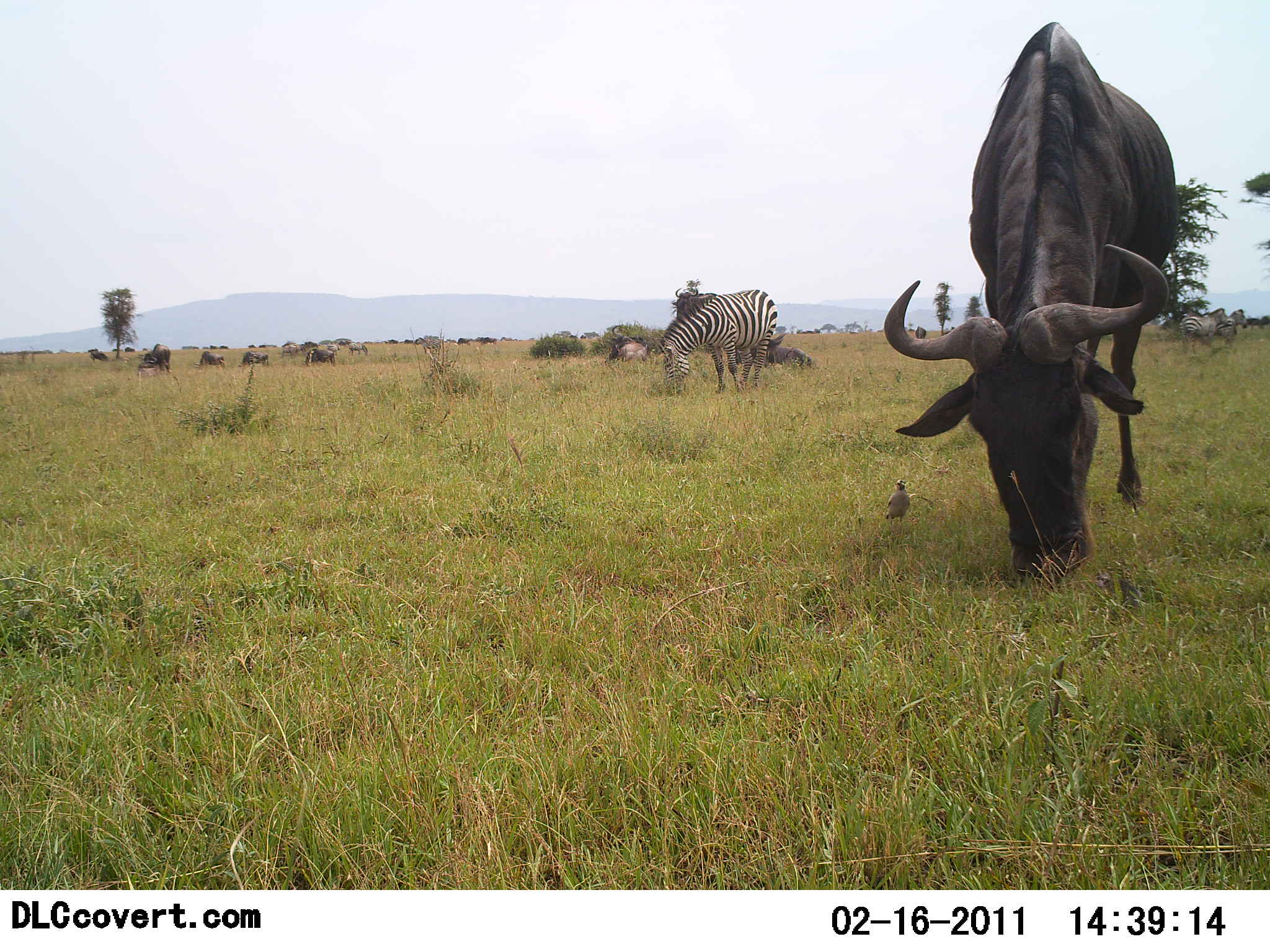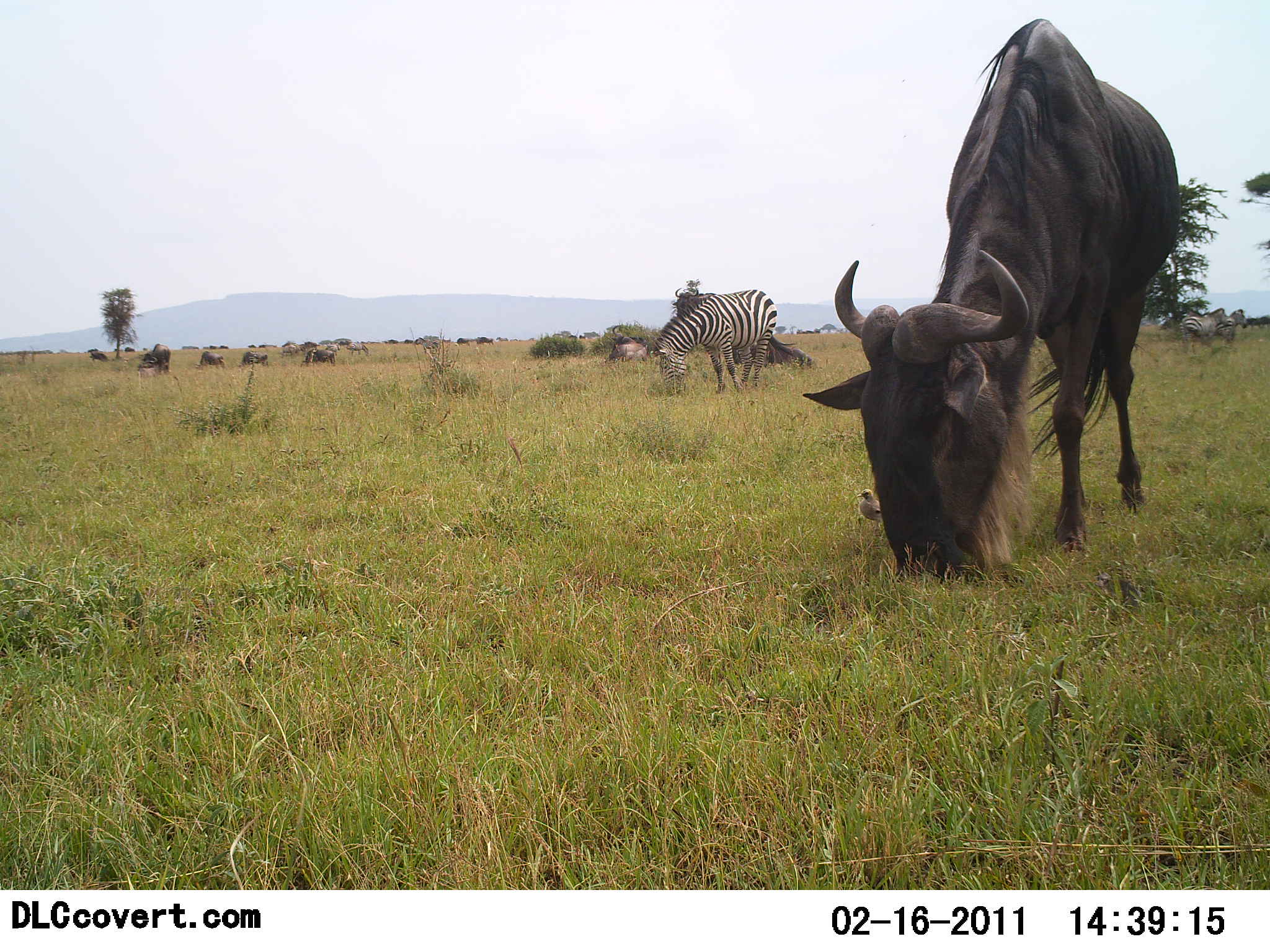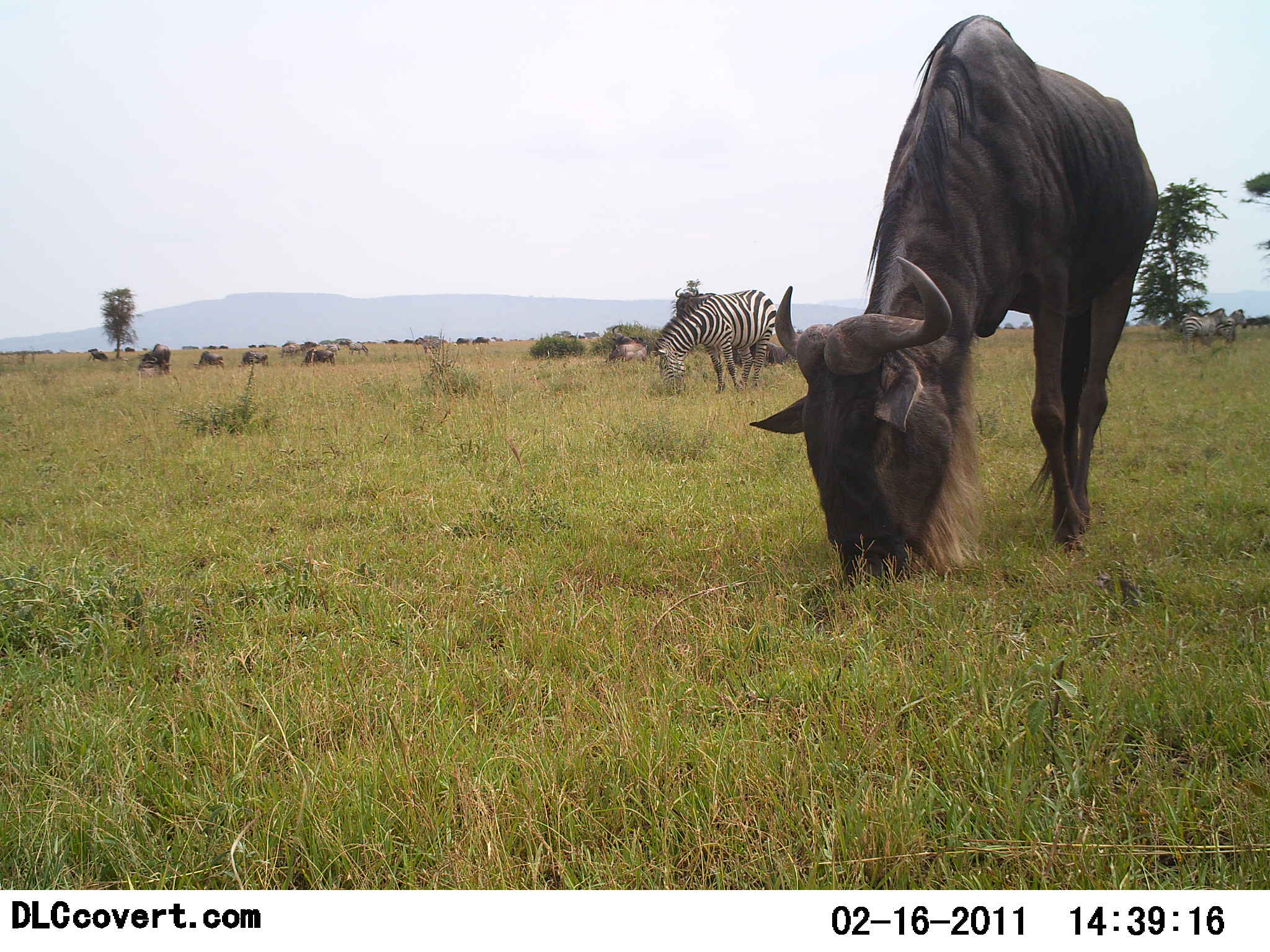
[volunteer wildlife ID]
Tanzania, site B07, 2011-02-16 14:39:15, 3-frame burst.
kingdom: Animalia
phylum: Chordata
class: Mammalia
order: Artiodactyla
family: Bovidae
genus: Connochaetes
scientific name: Connochaetes taurinus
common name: blue wildebeest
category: wildebeest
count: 11-50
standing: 14%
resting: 5%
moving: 19%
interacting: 0%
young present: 0%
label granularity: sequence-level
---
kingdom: Animalia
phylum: Chordata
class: Mammalia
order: Perissodactyla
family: Equidae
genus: Equus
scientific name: Equus quagga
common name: plains zebra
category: zebra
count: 1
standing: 24%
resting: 5%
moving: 19%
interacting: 0%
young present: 0%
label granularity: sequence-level